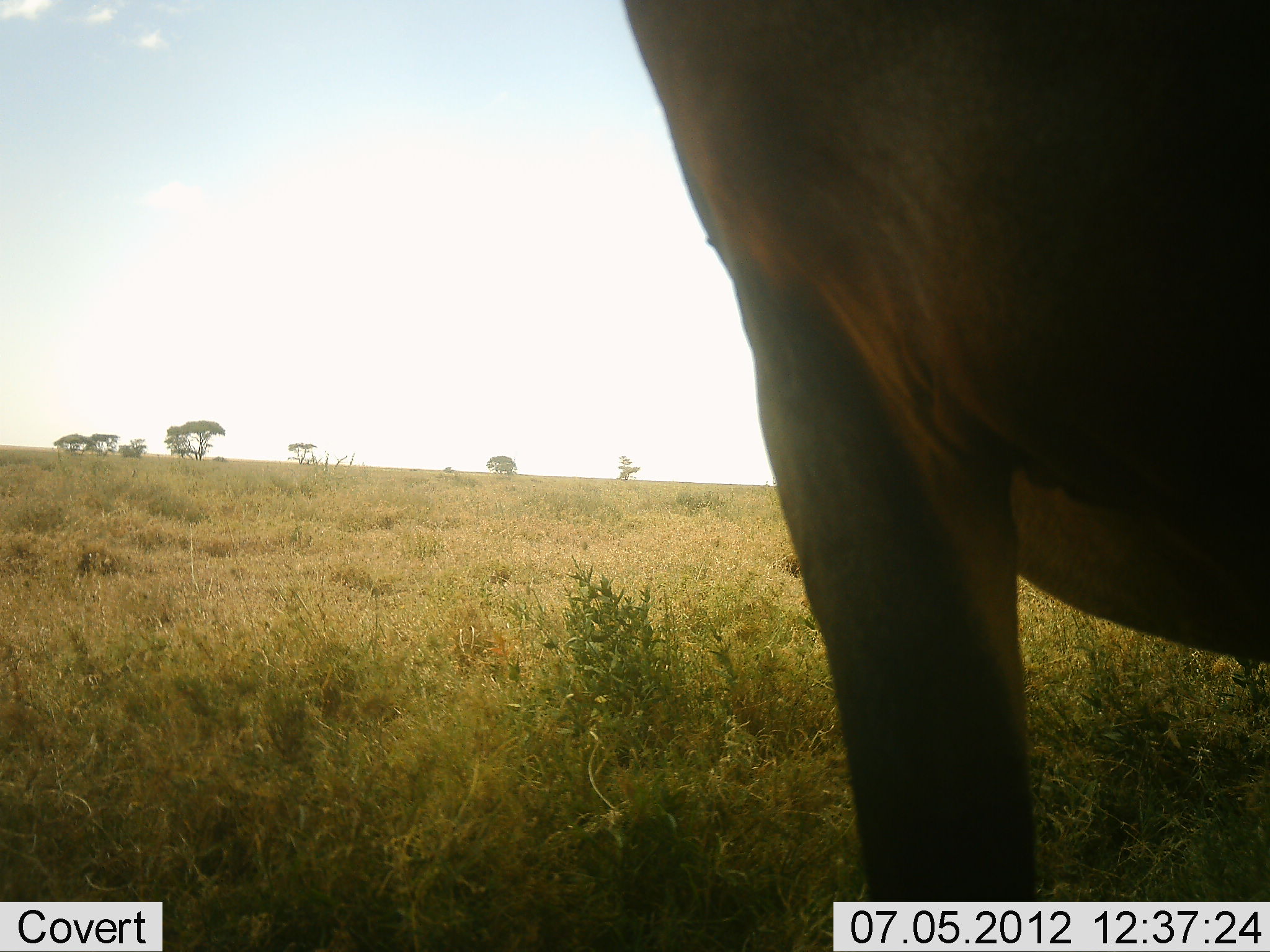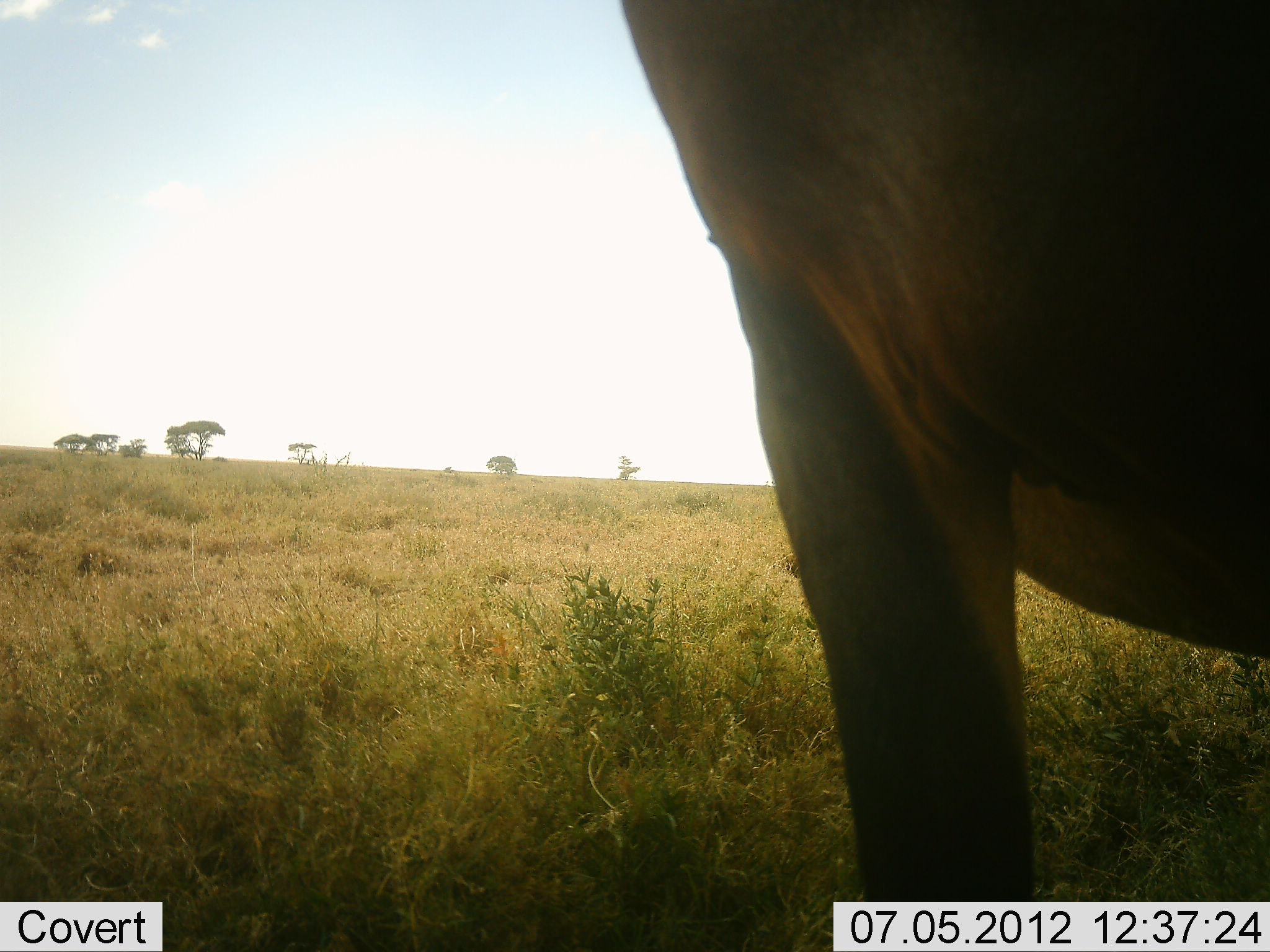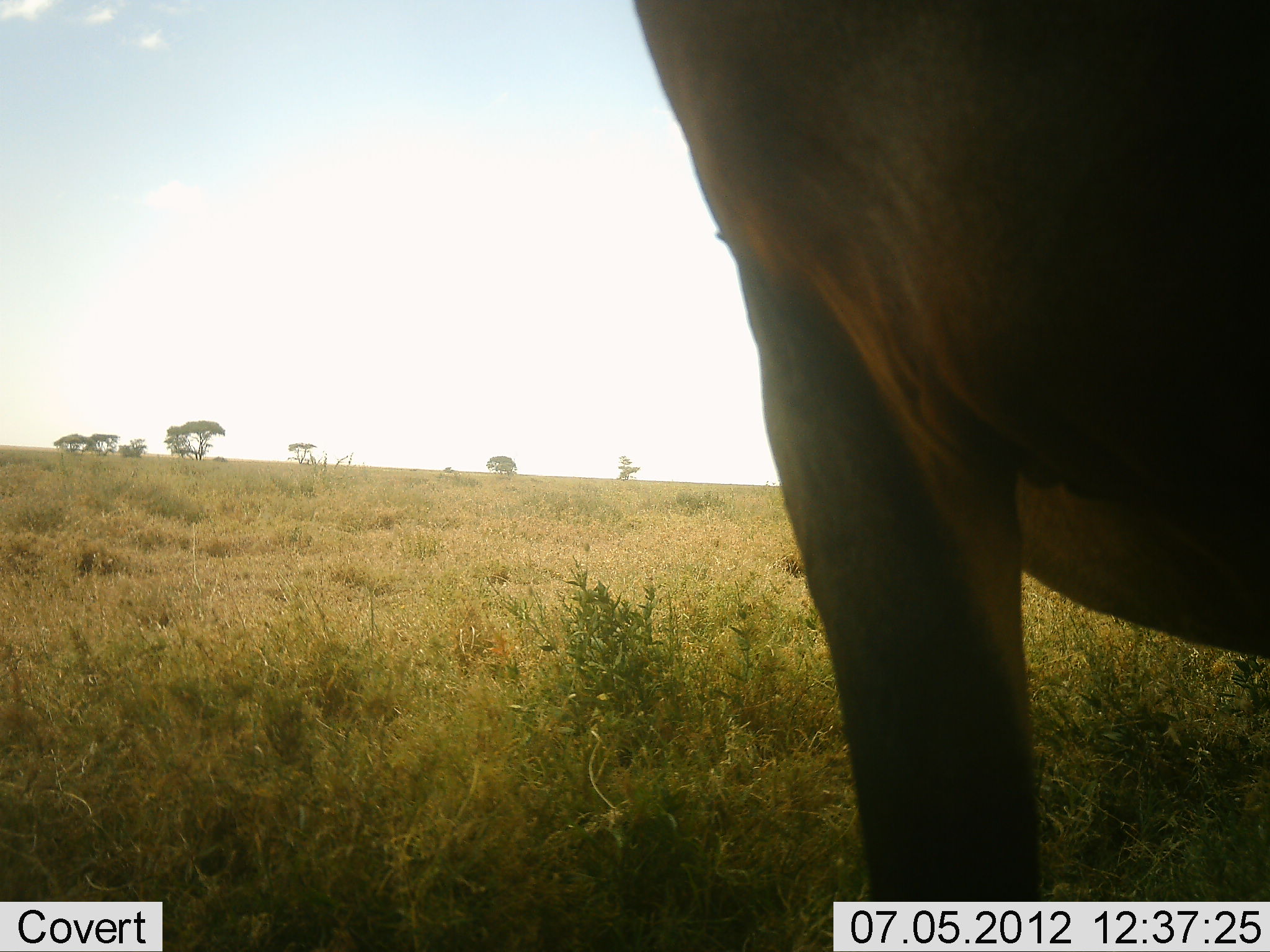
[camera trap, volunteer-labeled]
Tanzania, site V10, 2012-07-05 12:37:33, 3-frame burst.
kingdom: Animalia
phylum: Chordata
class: Mammalia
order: Artiodactyla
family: Bovidae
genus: Damaliscus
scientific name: Damaliscus lunatus jimela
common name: topi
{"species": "topi (Damaliscus lunatus jimela)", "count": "1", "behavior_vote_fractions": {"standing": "100%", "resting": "0%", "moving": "0%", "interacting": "0%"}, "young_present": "0%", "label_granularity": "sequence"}